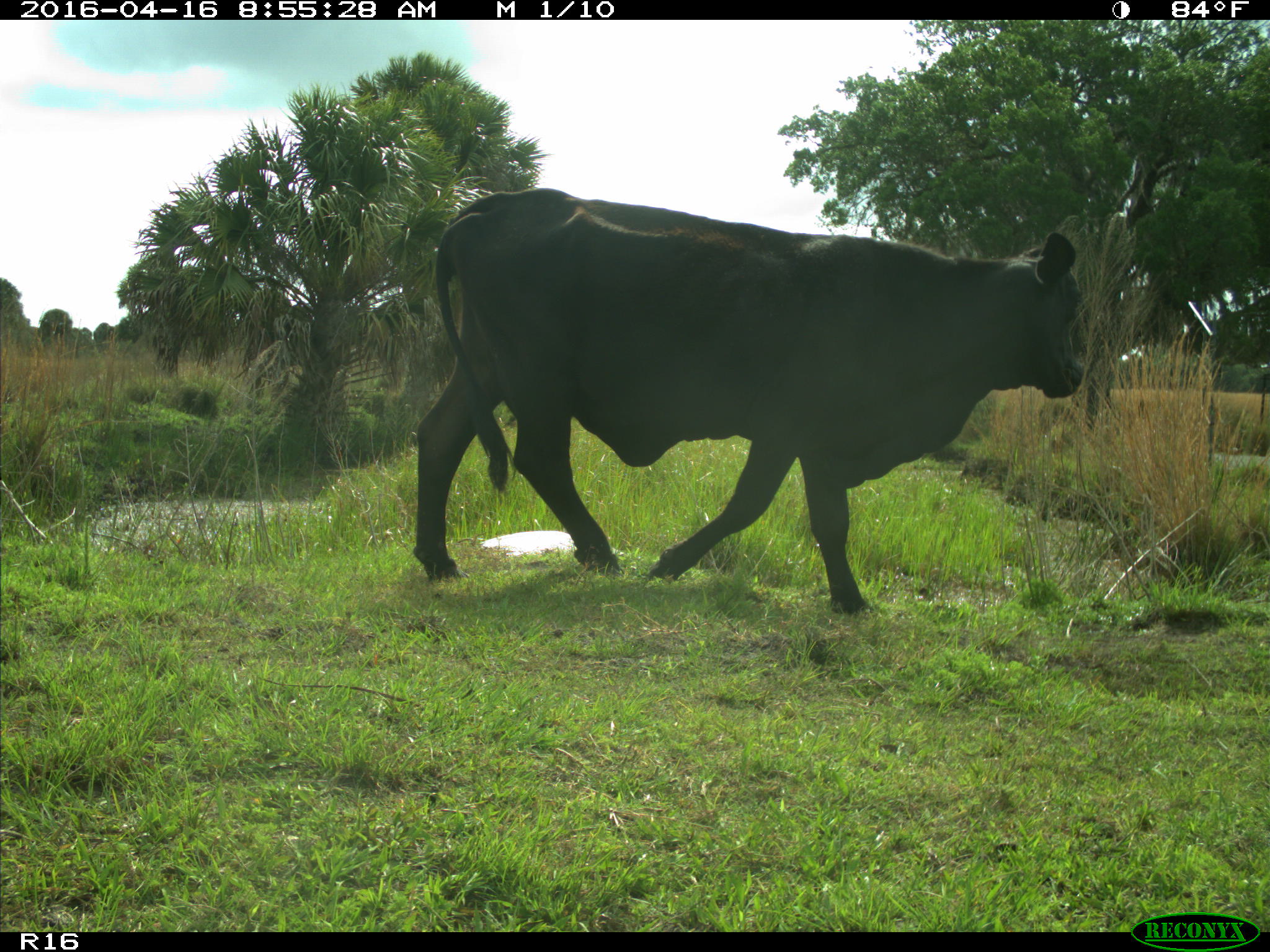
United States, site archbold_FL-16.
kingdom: Animalia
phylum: Chordata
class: Mammalia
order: Artiodactyla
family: Bovidae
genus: Bos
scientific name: Bos taurus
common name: domestic cow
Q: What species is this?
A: Bos taurus (domestic cow).